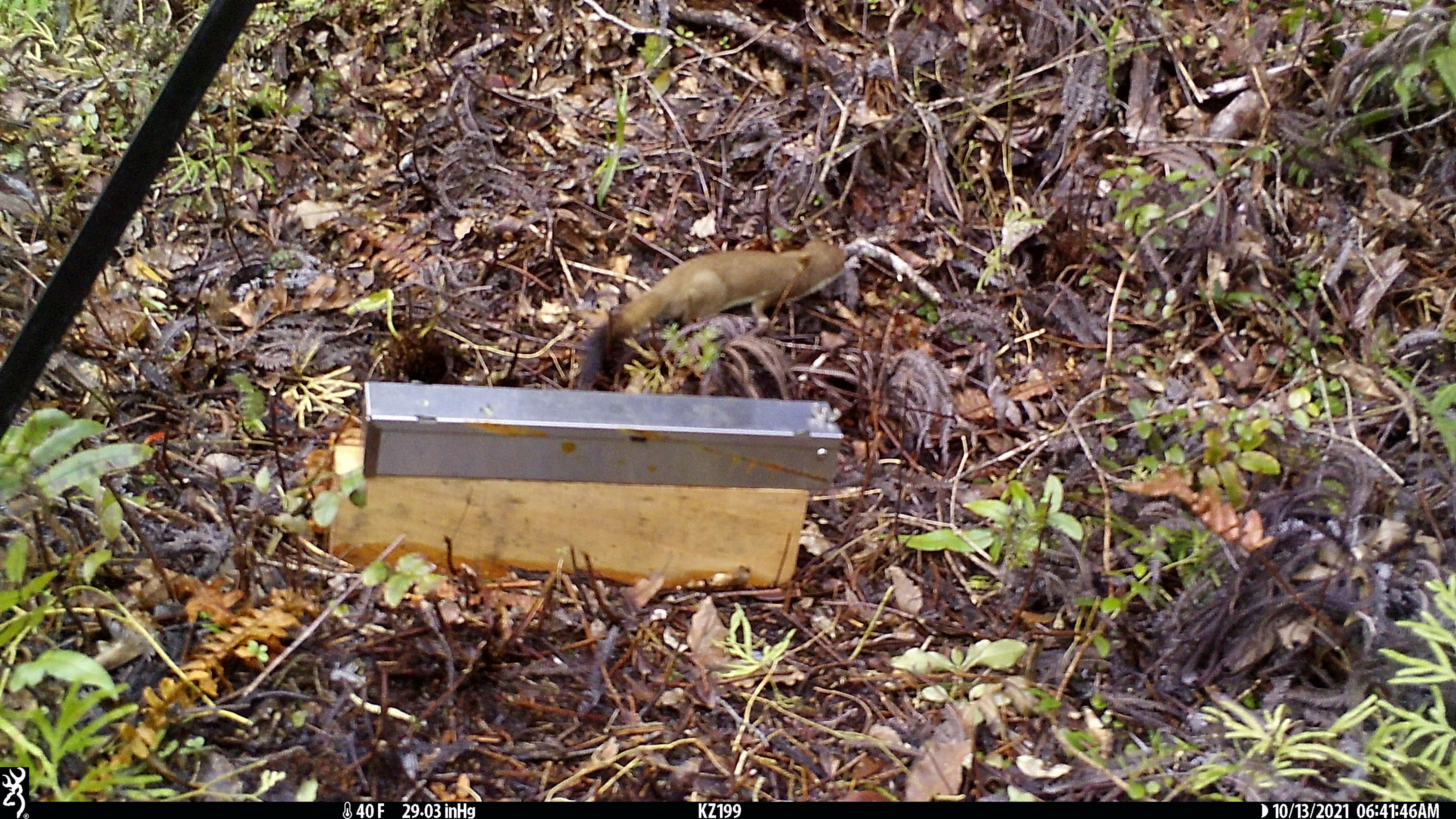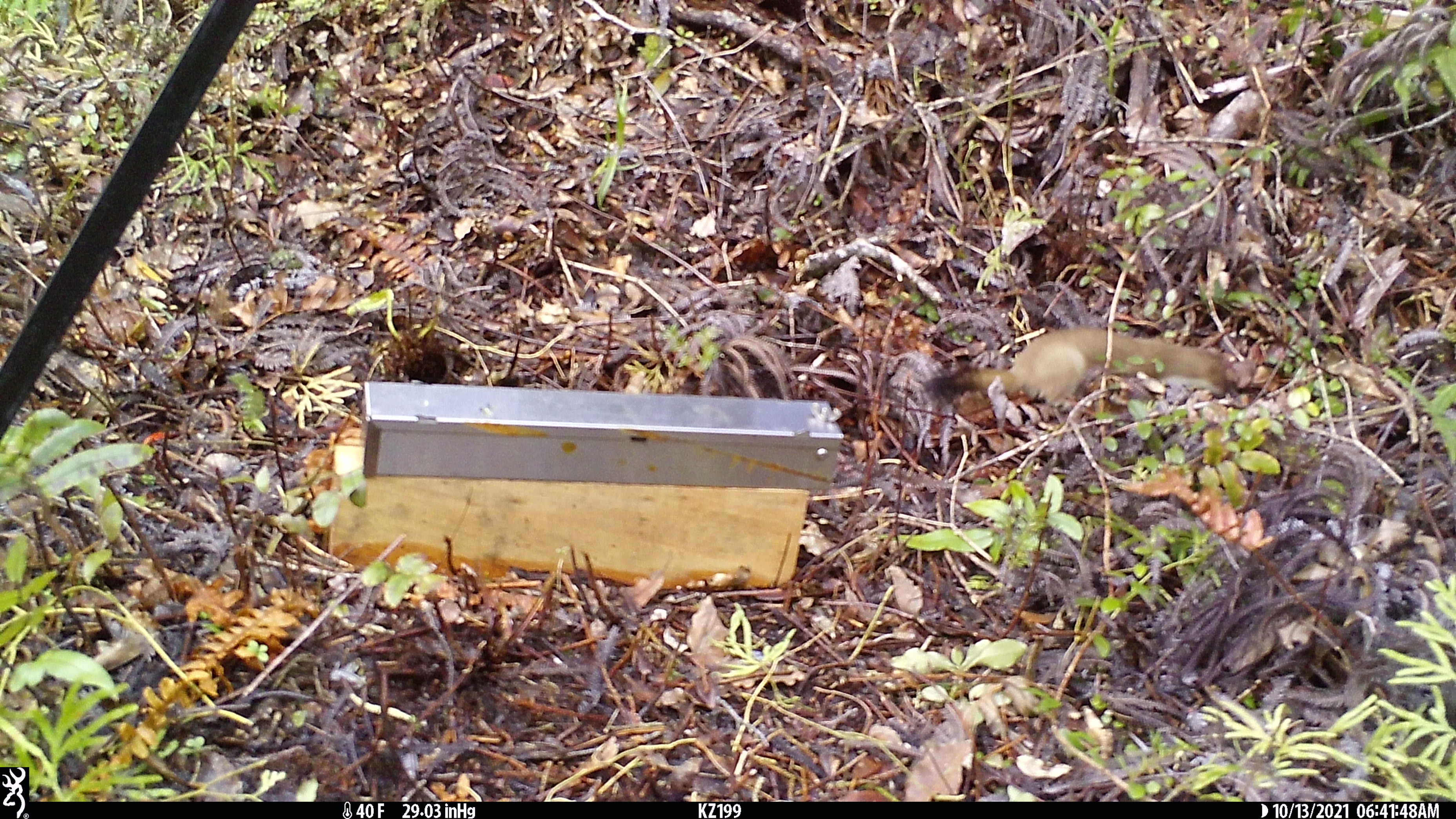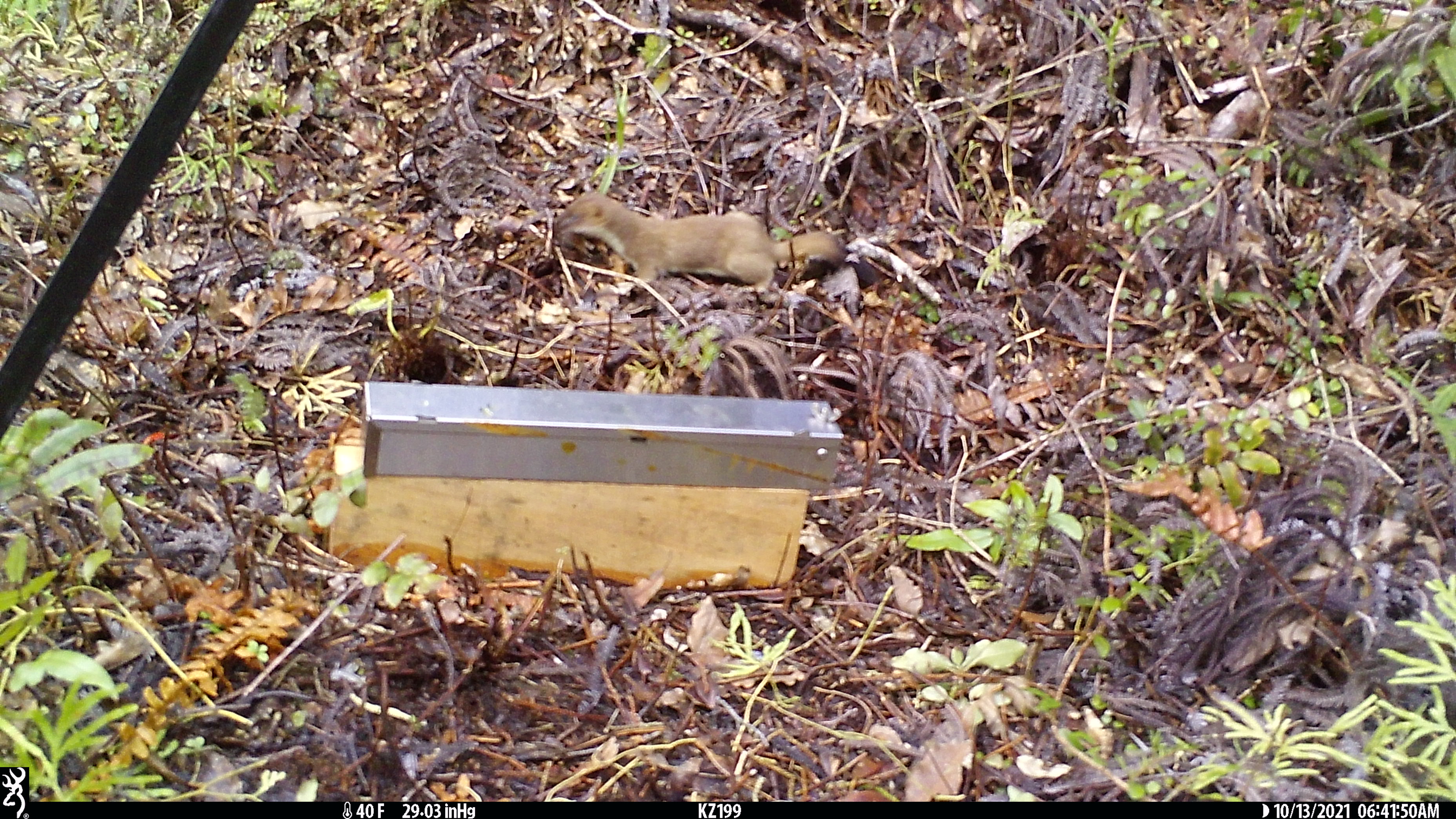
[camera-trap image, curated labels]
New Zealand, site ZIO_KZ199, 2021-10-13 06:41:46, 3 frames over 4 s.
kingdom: Animalia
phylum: Chordata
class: Mammalia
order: Carnivora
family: Mustelidae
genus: Mustela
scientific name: Mustela erminea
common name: stoat